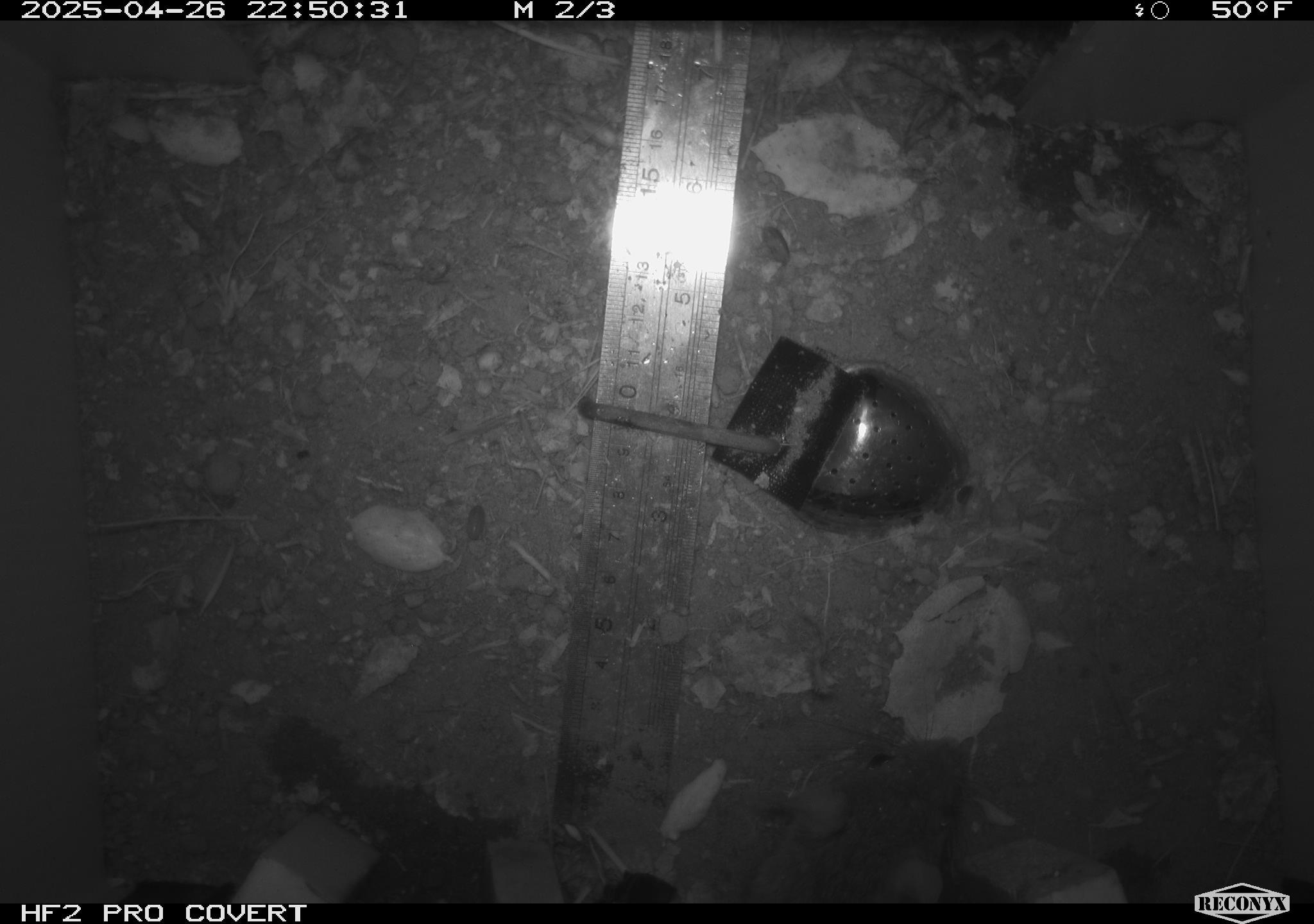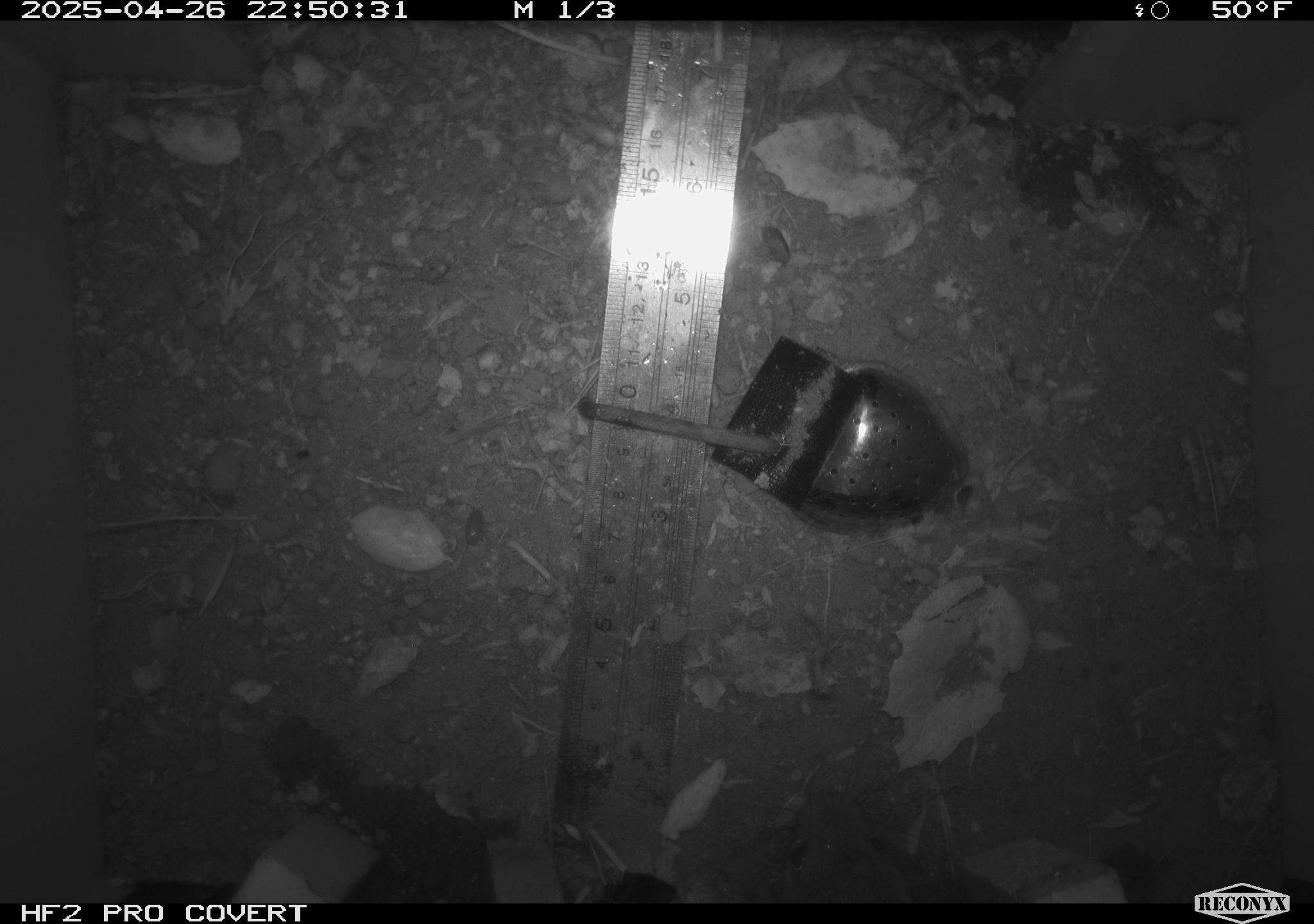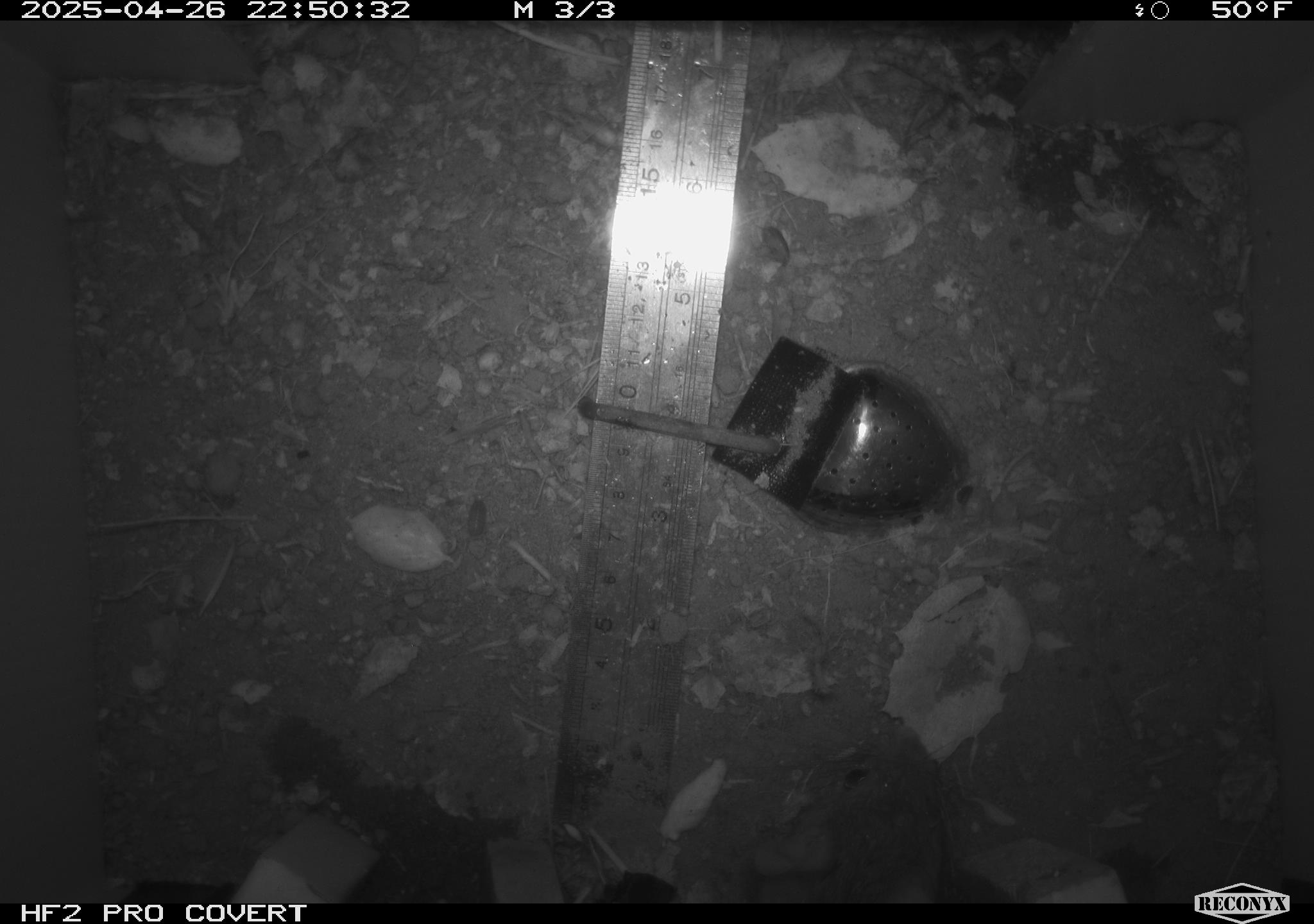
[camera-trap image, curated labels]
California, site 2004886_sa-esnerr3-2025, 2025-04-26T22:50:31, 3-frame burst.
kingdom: Animalia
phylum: Chordata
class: Mammalia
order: Rodentia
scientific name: Rodentia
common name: rodent